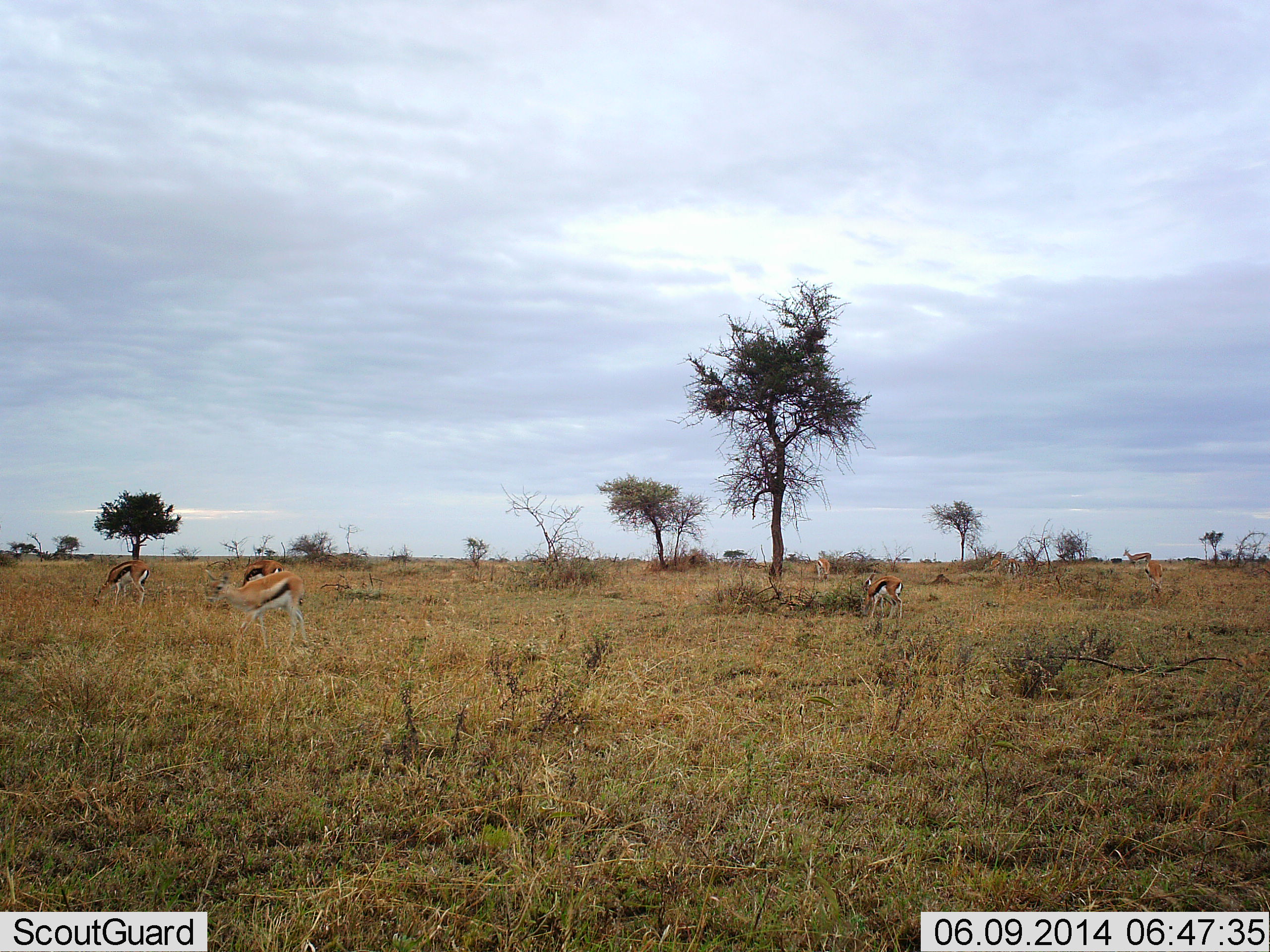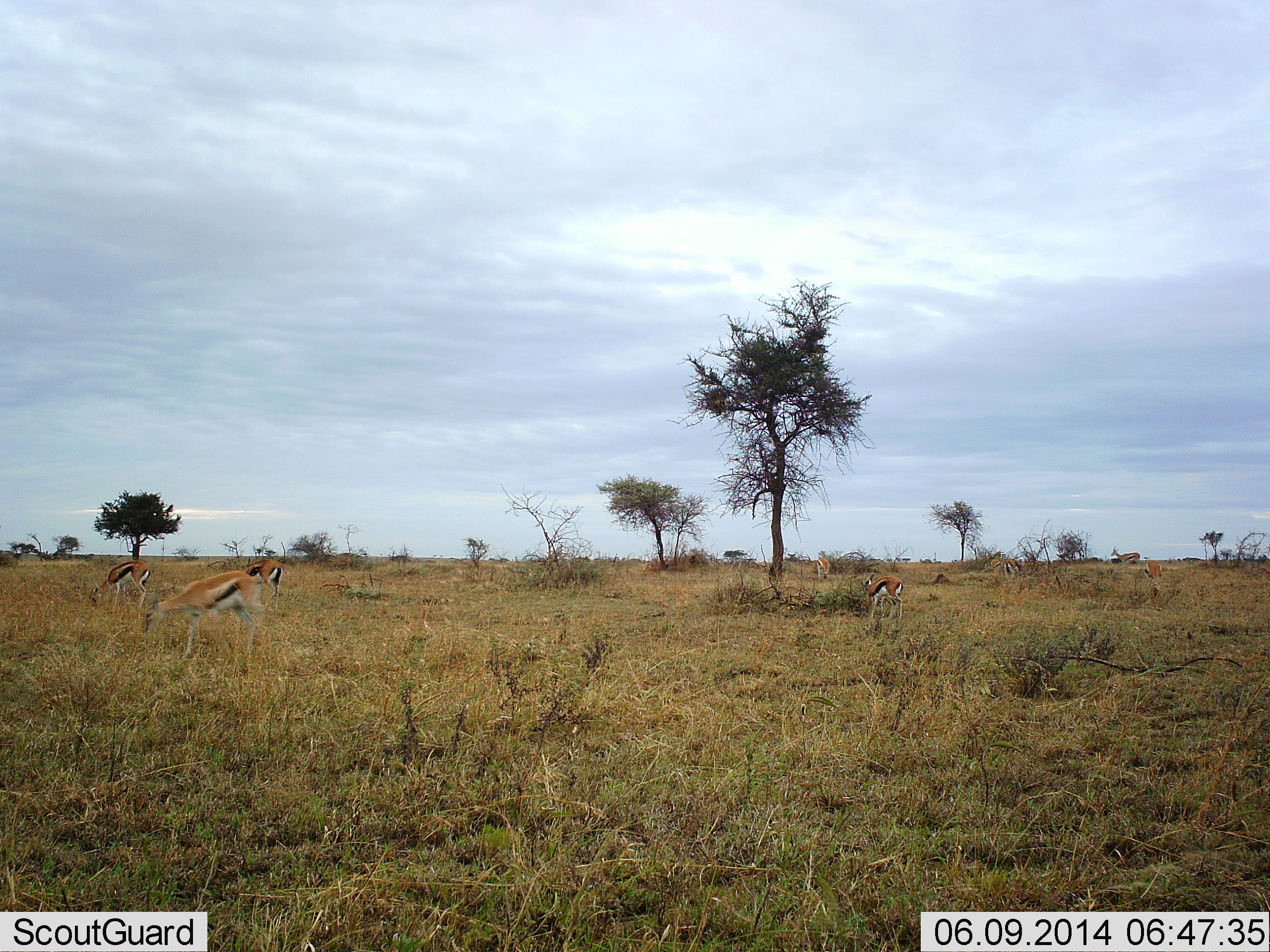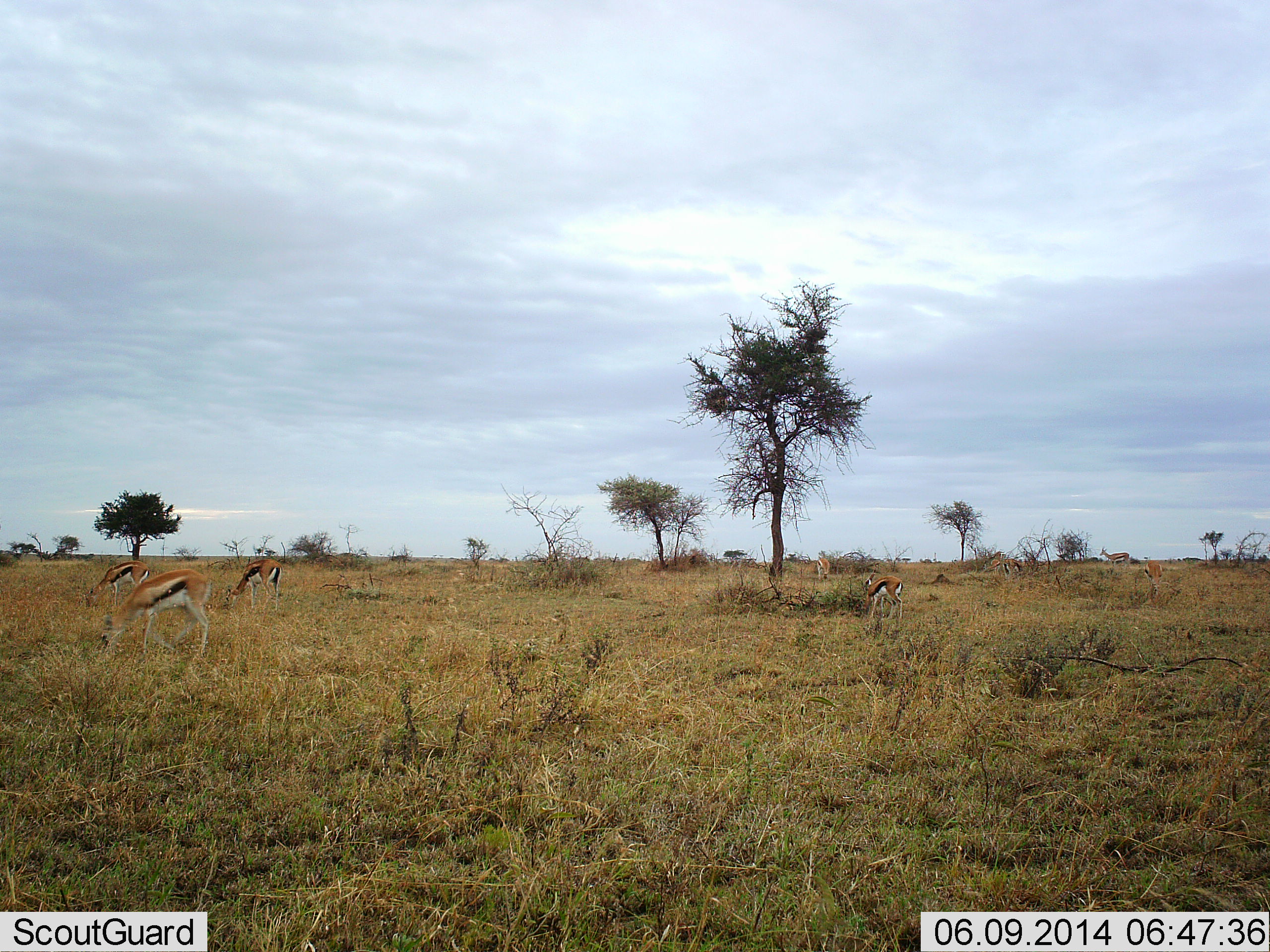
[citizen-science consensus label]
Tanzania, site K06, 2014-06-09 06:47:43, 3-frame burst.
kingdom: Animalia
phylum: Chordata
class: Mammalia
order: Artiodactyla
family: Bovidae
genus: Eudorcas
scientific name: Eudorcas thomsonii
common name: thomson's gazelle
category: gazellethomsons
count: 5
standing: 70%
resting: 0%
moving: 60%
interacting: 0%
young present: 0%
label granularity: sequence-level